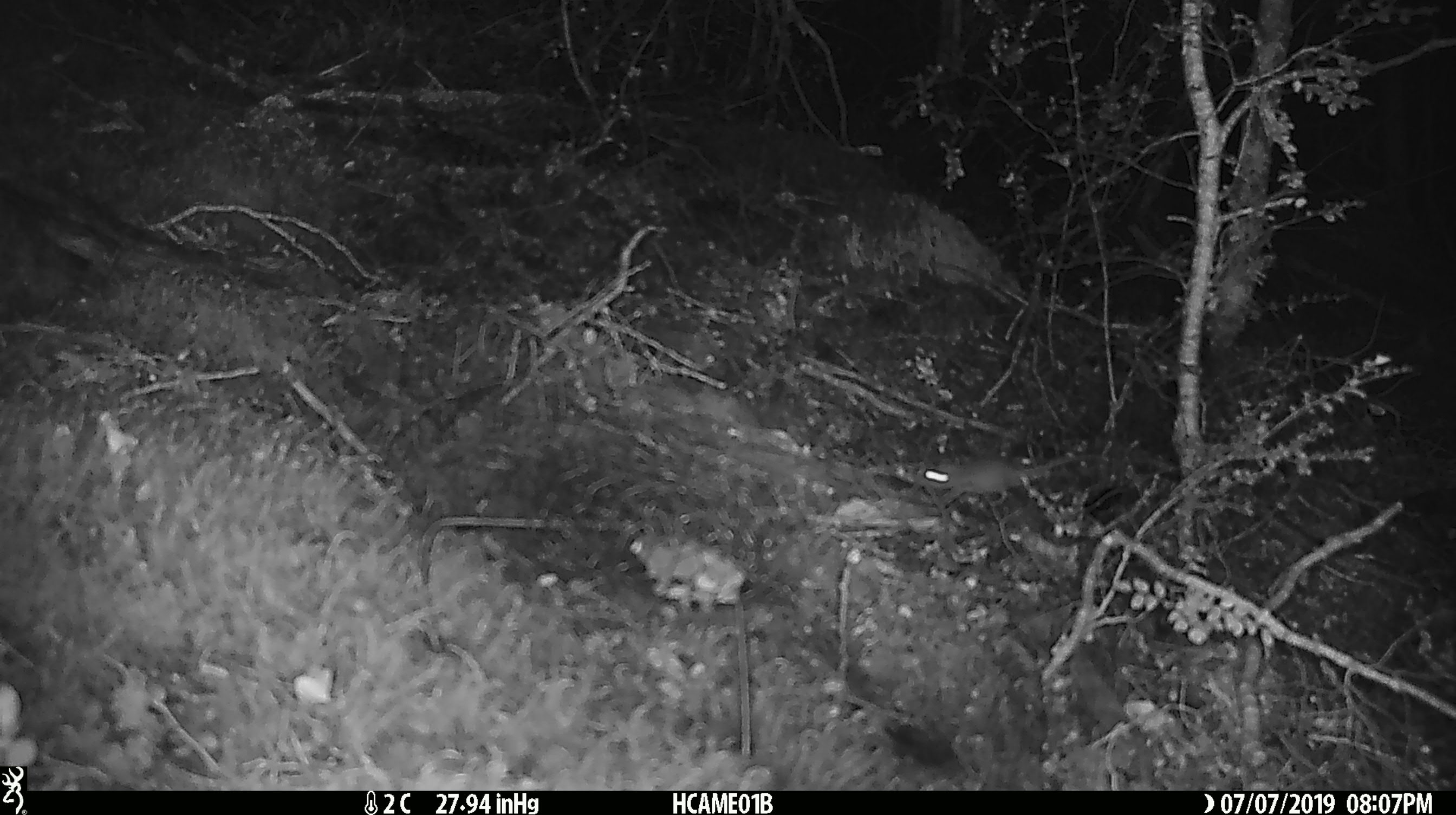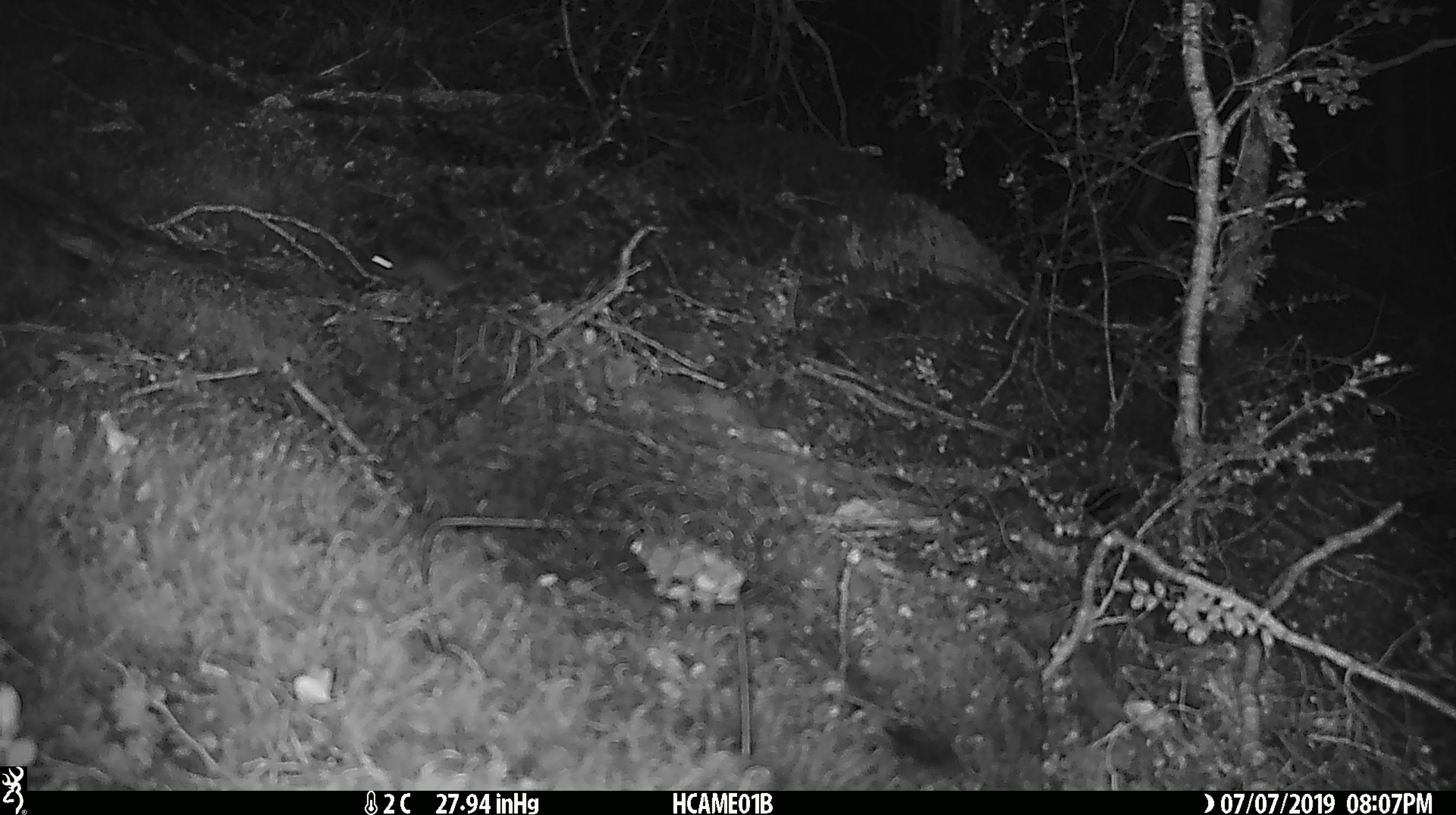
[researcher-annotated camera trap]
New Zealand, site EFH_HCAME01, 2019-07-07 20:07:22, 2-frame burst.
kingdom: Animalia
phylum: Chordata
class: Mammalia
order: Rodentia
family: Muridae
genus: Mus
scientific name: Mus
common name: mouse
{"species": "mouse (Mus)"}